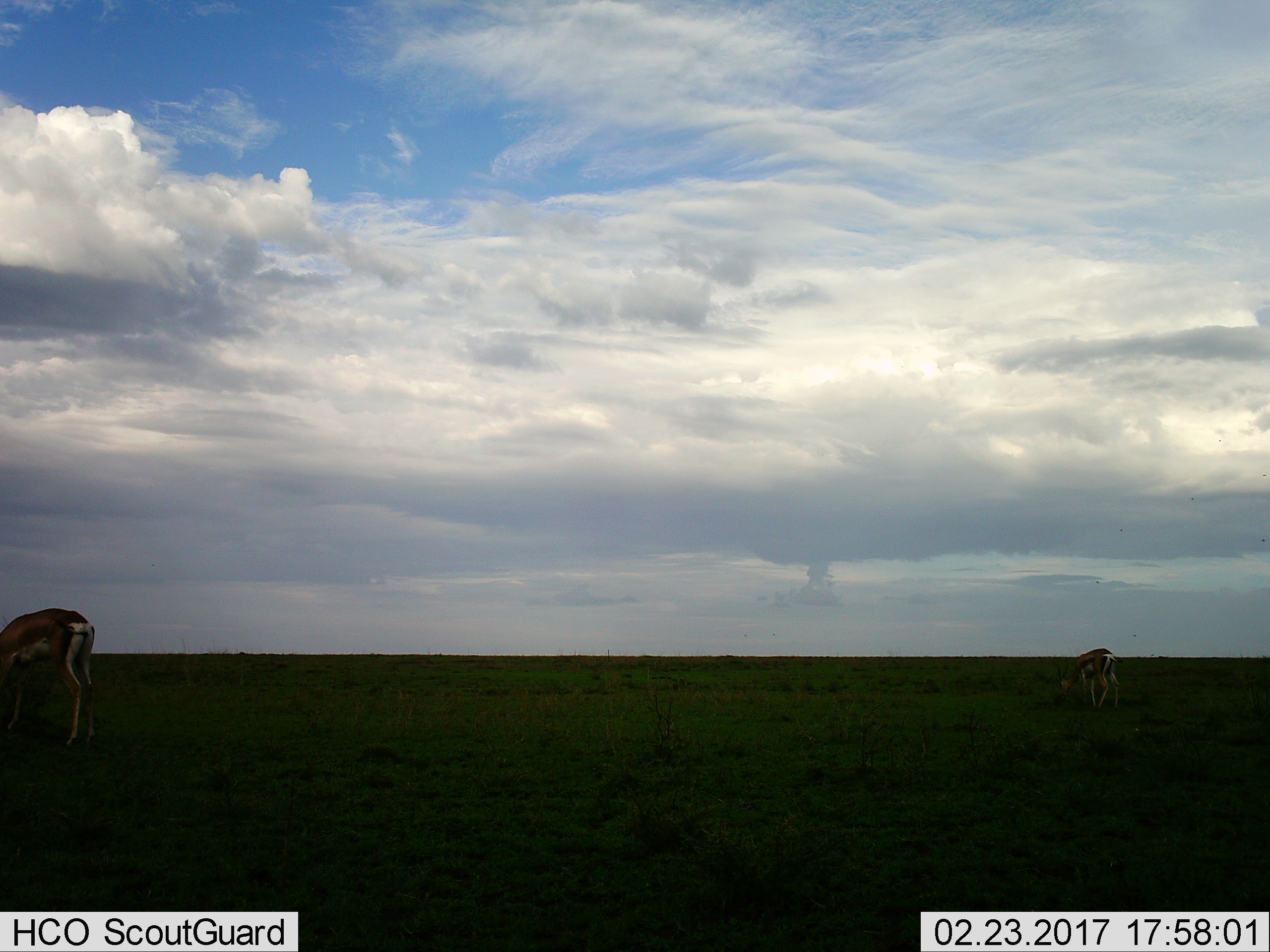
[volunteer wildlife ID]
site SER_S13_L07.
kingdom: Animalia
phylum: Chordata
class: Mammalia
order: Artiodactyla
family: Bovidae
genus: Eudorcas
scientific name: Eudorcas thomsonii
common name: thomson's gazelle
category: gazellethomsons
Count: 2.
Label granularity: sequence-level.